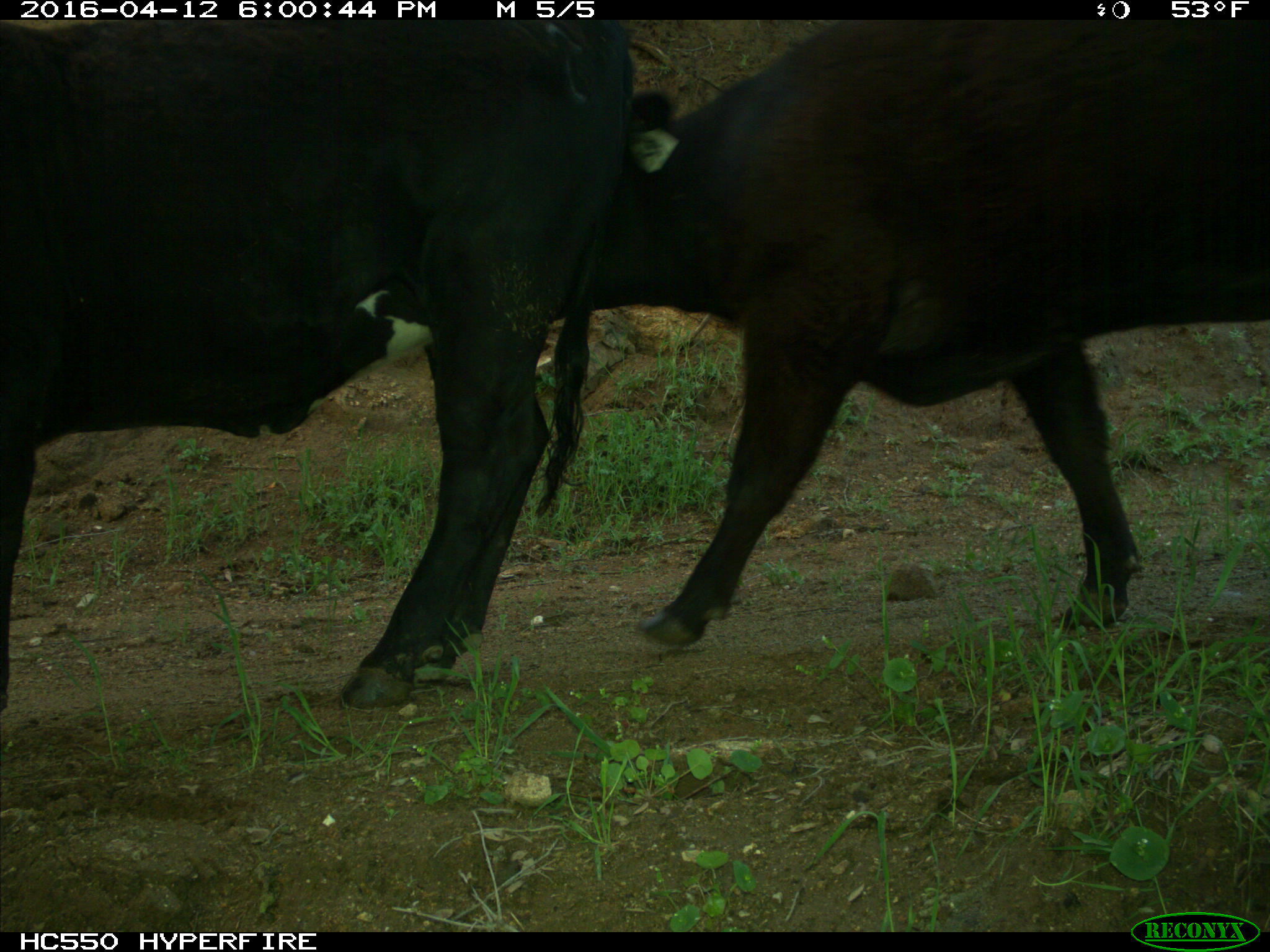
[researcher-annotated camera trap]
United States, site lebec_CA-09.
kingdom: Animalia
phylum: Chordata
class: Mammalia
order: Artiodactyla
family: Bovidae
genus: Bos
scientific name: Bos taurus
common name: domestic cow